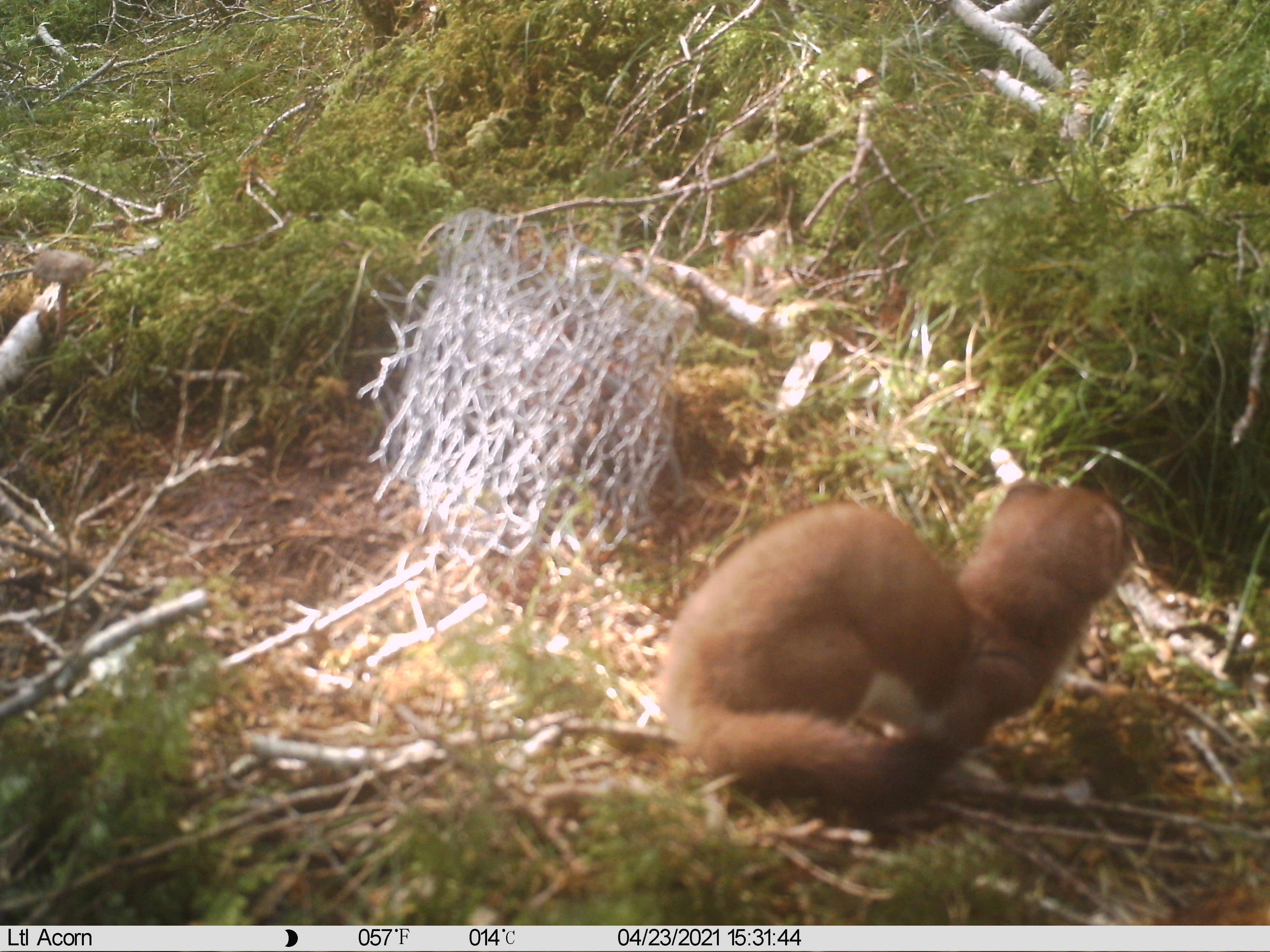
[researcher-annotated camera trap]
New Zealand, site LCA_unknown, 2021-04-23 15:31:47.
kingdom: Animalia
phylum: Chordata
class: Mammalia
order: Carnivora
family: Mustelidae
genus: Mustela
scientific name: Mustela erminea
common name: stoat